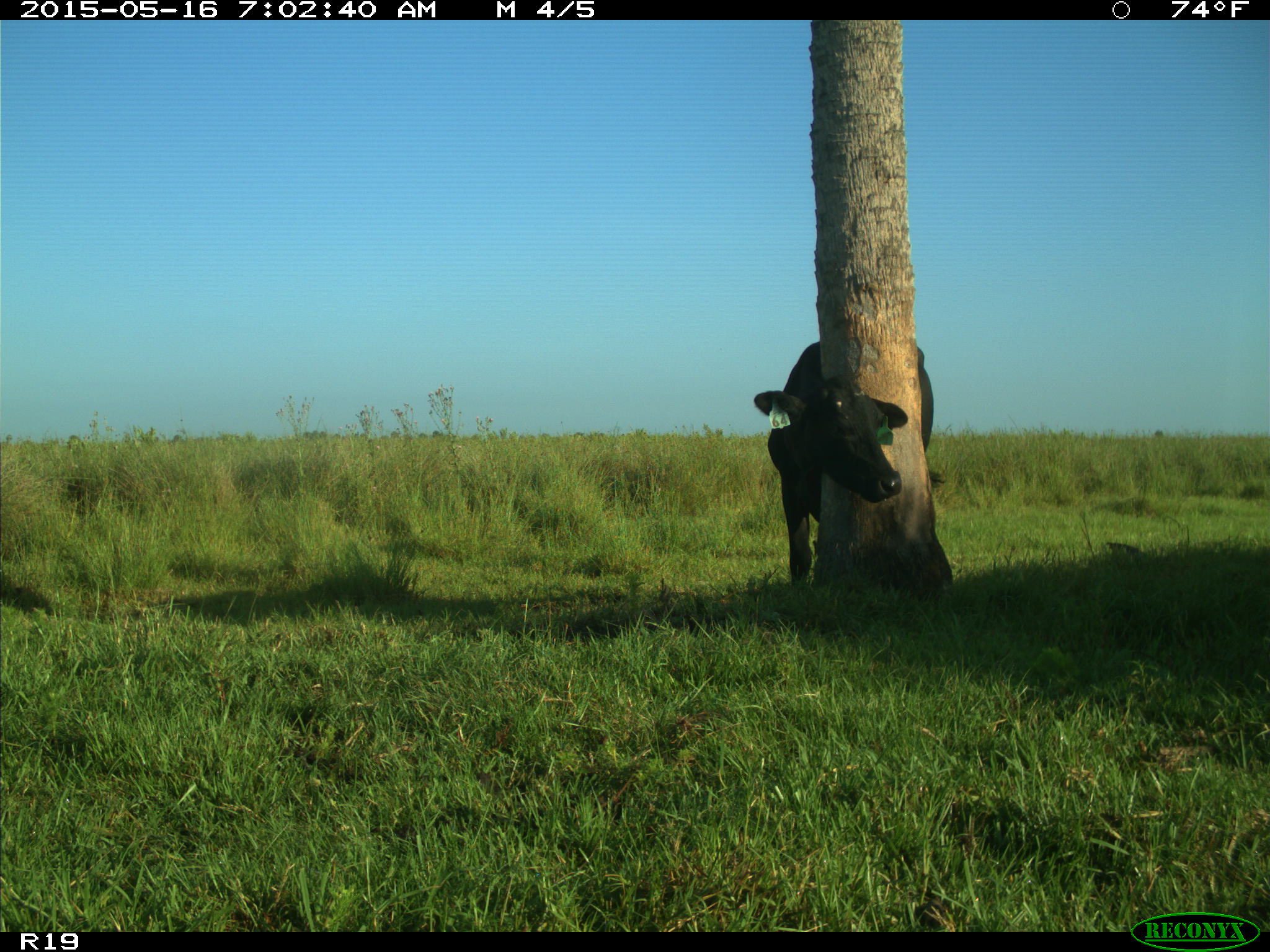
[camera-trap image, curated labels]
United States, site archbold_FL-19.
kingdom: Animalia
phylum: Chordata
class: Mammalia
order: Artiodactyla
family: Bovidae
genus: Bos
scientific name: Bos taurus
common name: domestic cow